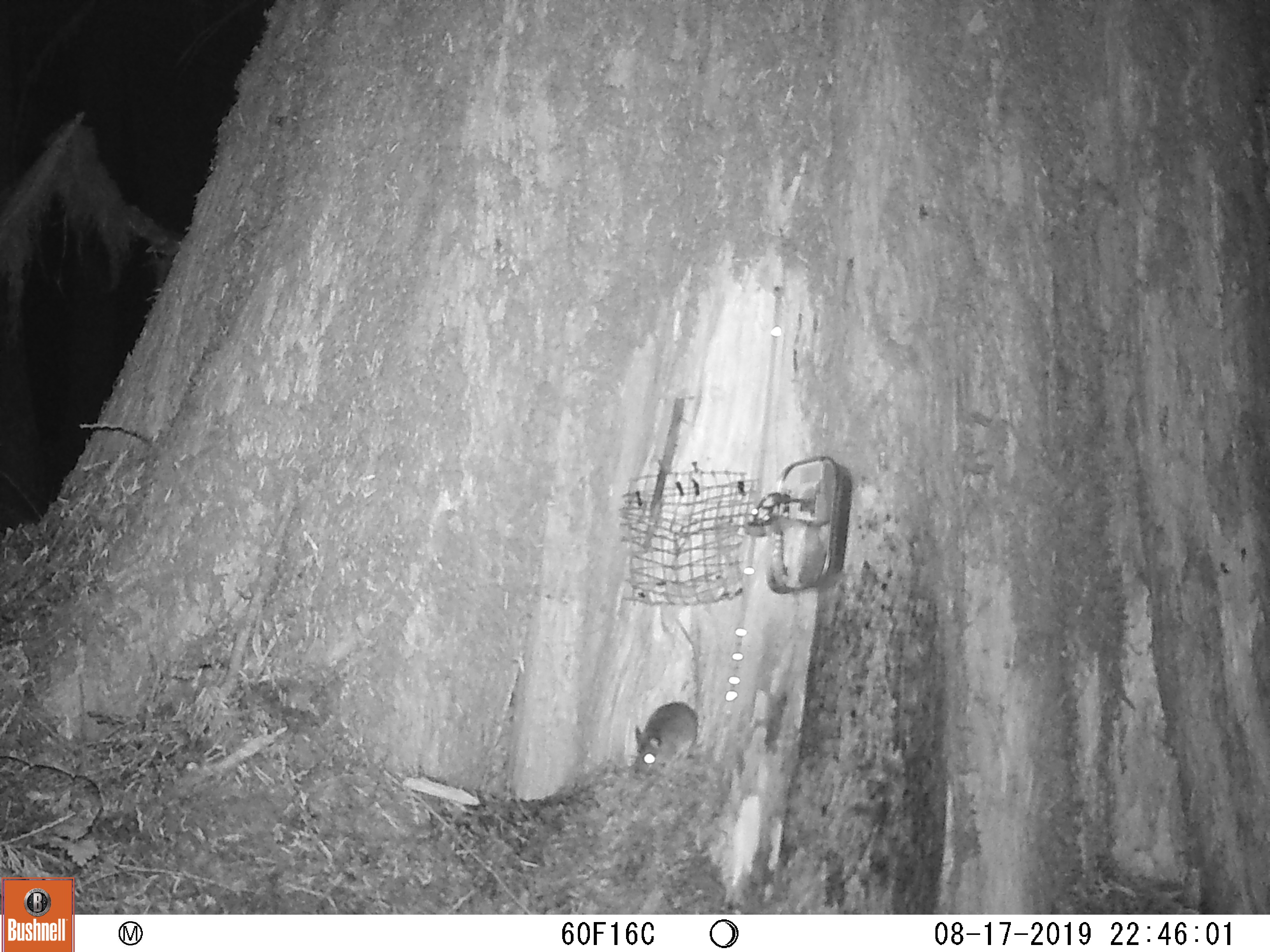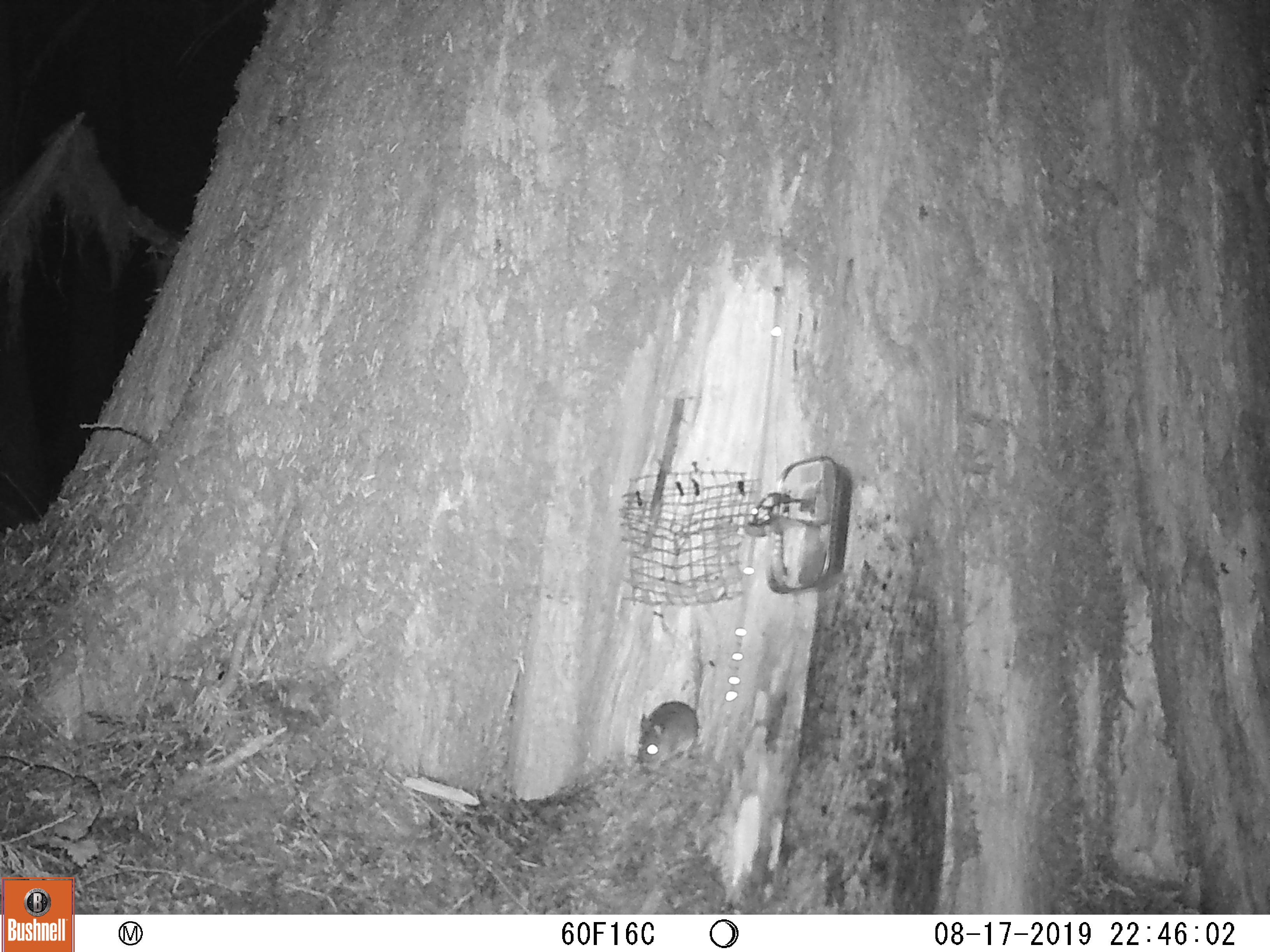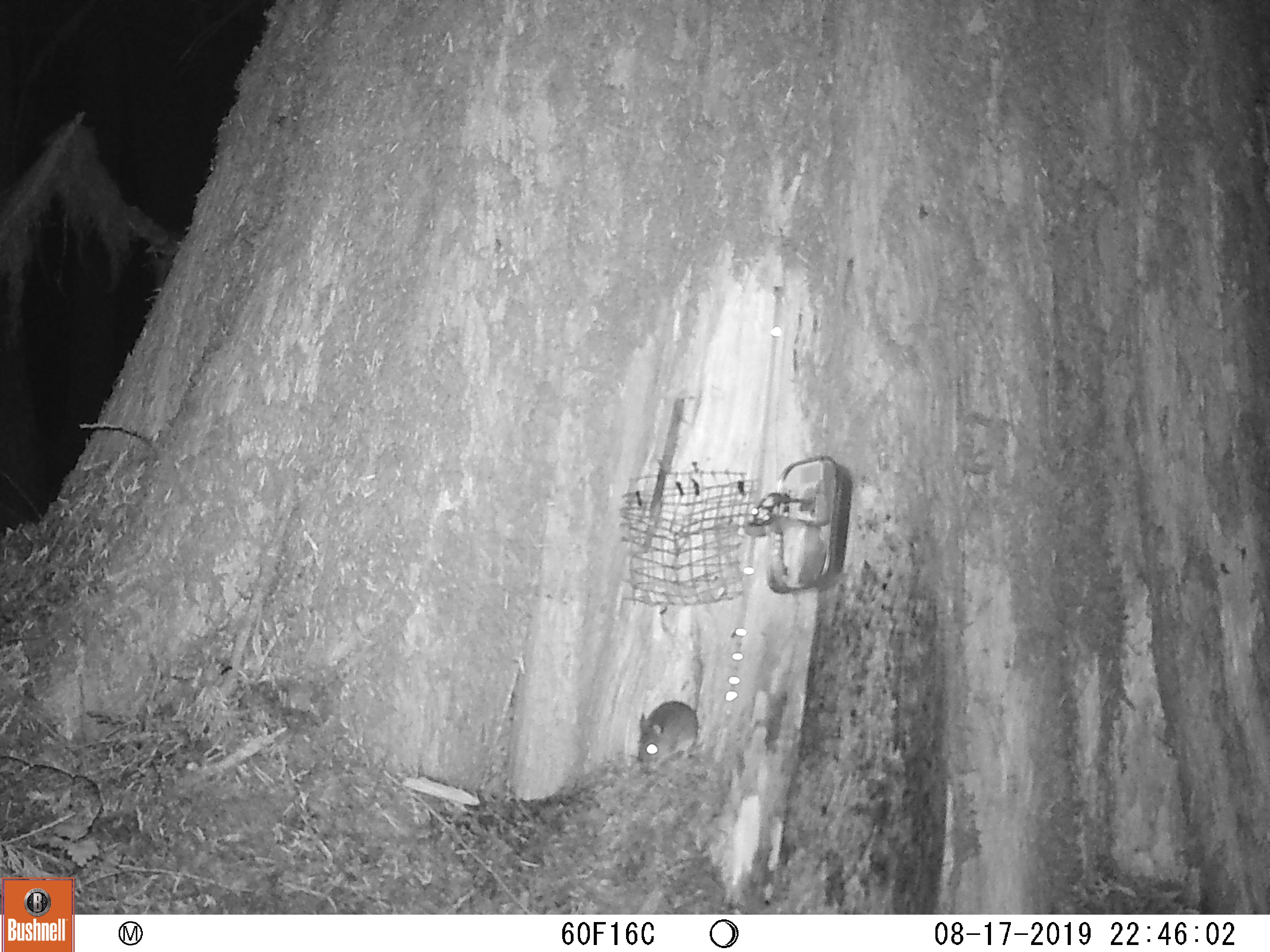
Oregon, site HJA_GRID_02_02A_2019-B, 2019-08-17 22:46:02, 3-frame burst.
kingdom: Animalia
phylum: Chordata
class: Mammalia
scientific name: Mammalia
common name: small mammal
Small mammal (Mammalia).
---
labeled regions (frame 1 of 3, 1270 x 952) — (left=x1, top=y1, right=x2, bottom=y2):
small mammal: (left=621, top=677, right=711, bottom=784)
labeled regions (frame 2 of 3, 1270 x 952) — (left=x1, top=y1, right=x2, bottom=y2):
small mammal: (left=629, top=677, right=704, bottom=783)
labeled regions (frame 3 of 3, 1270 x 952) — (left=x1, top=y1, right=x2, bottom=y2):
small mammal: (left=629, top=684, right=710, bottom=775)